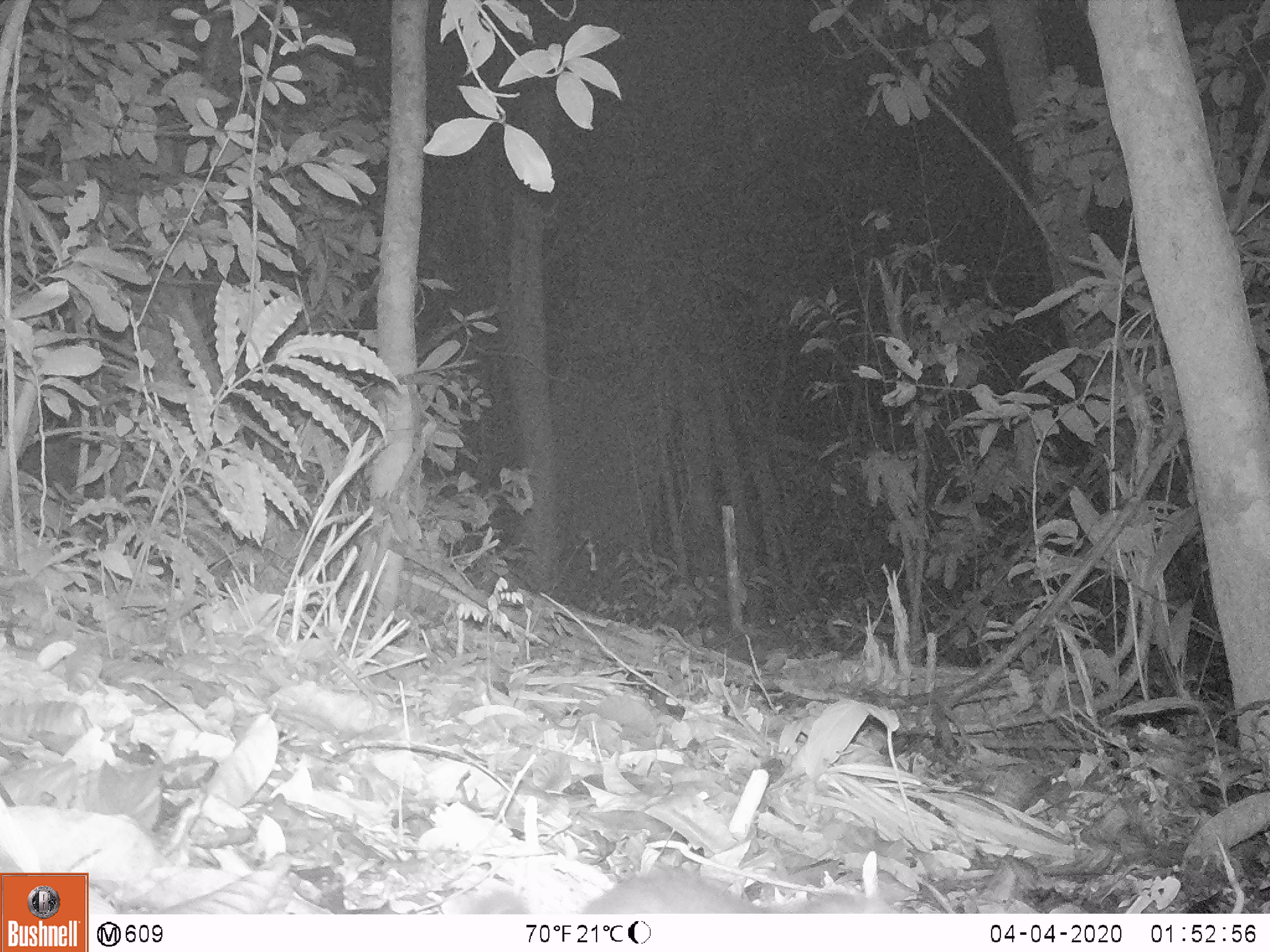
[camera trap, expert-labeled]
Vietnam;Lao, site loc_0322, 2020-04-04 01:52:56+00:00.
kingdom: Animalia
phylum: Chordata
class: Mammalia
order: Carnivora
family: Mustelidae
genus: Melogale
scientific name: Melogale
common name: ferret badger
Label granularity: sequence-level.